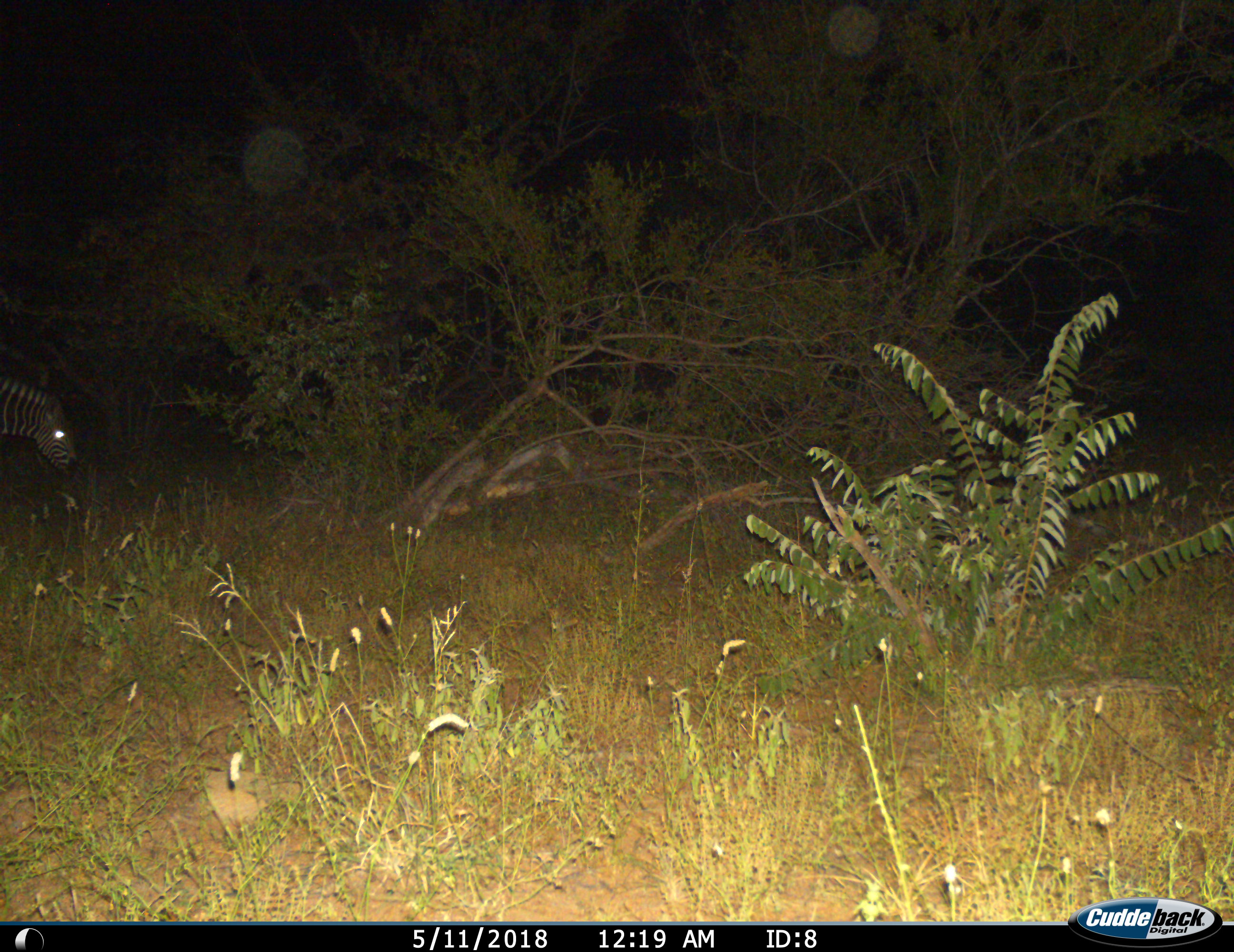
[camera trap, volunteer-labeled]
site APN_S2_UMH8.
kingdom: Animalia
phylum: Chordata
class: Mammalia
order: Perissodactyla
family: Equidae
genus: Equus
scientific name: Equus quagga burchellii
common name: burchell's zebra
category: zebraburchells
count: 1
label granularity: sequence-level